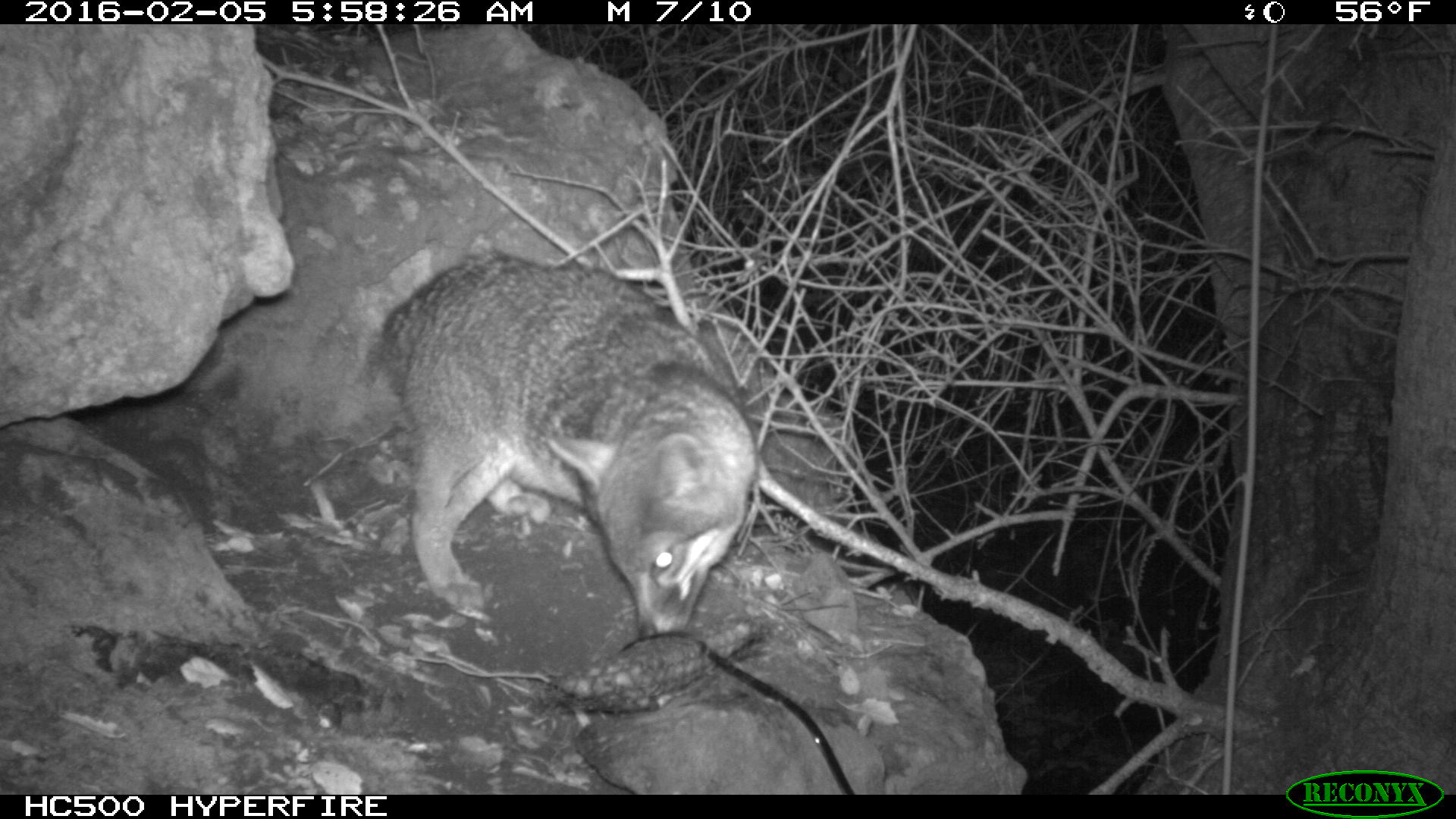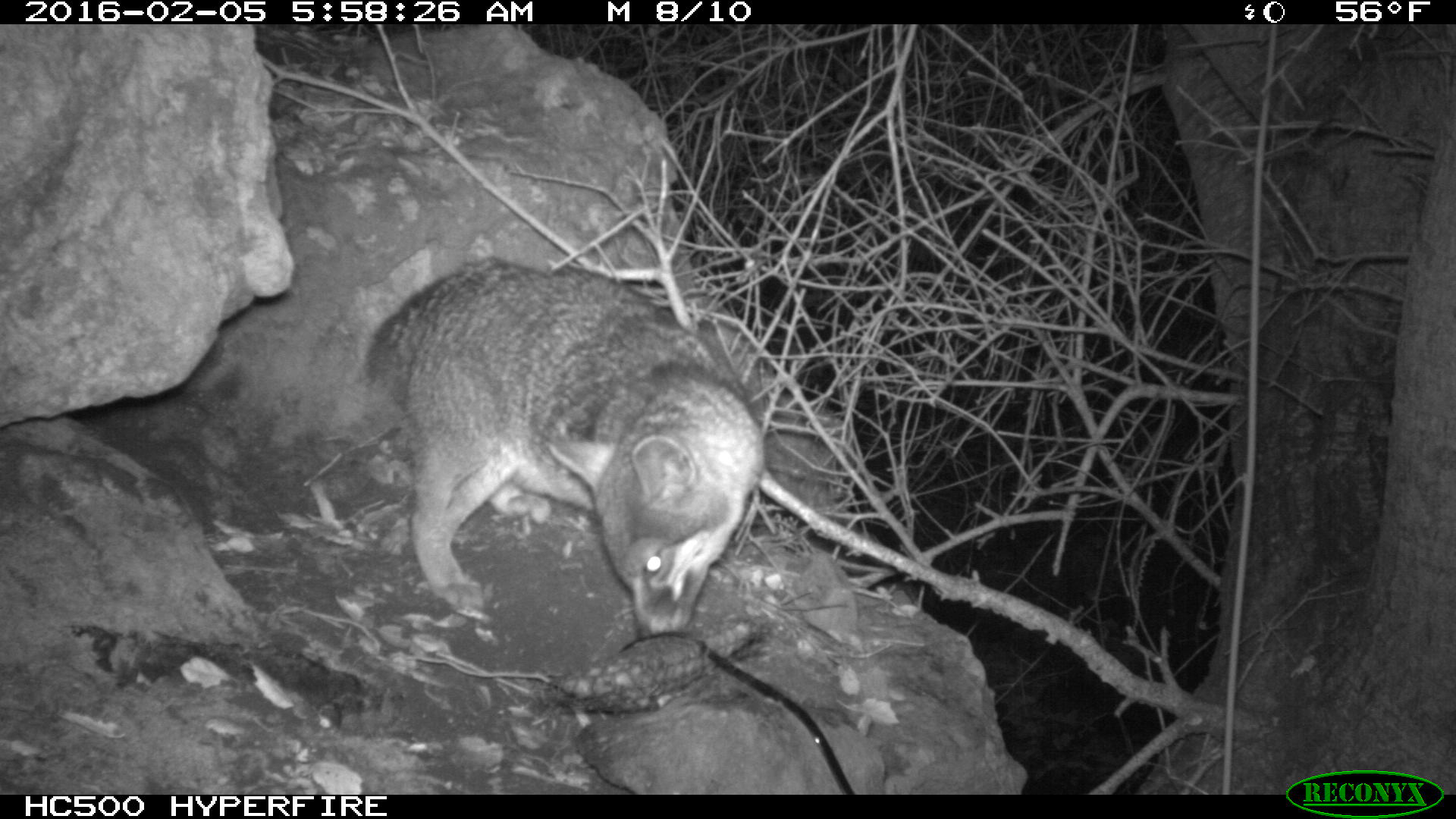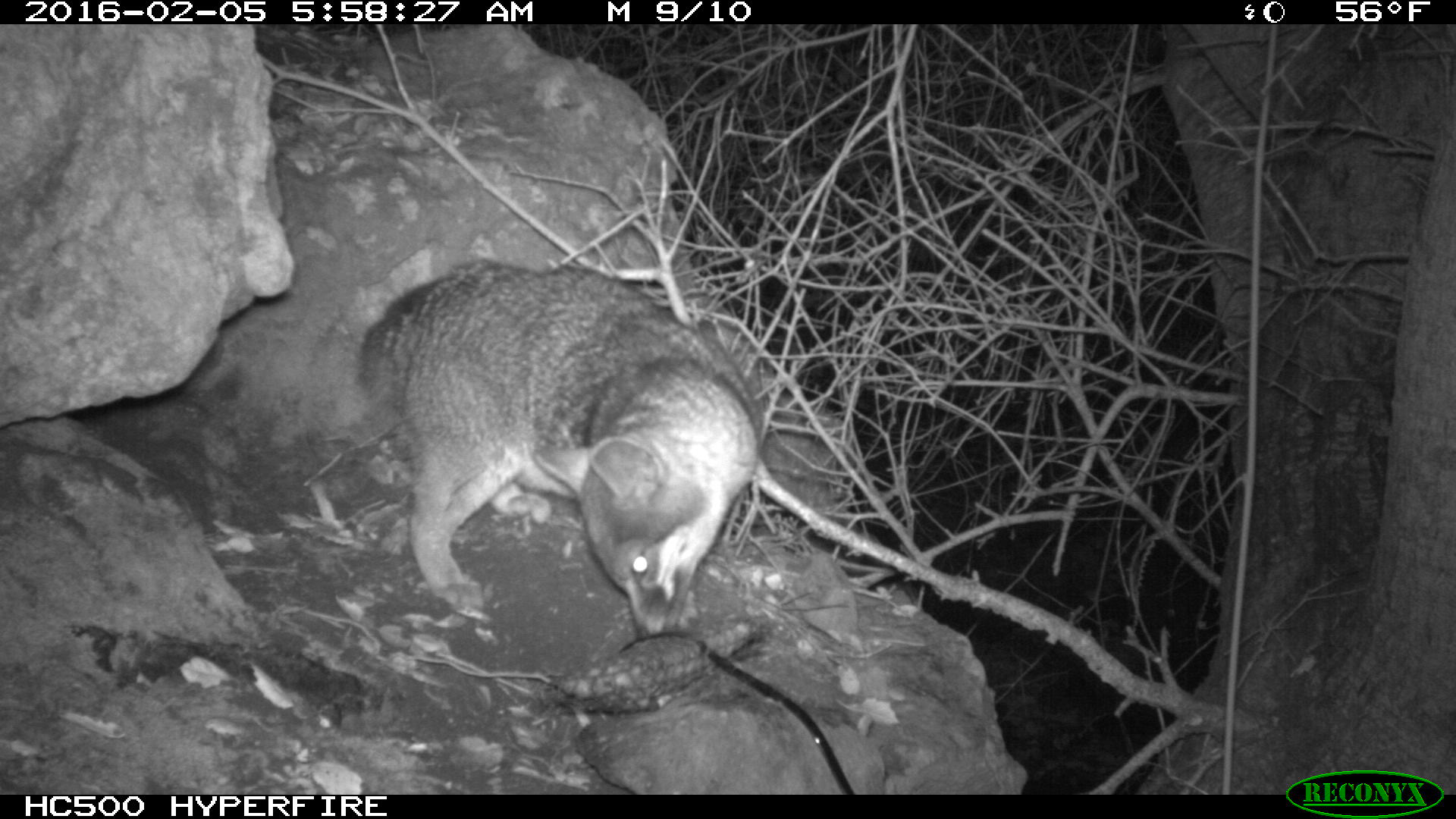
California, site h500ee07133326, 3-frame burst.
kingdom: Animalia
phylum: Chordata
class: Mammalia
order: Carnivora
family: Canidae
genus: Urocyon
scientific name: Urocyon littoralis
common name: island fox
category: fox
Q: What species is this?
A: Fox (island fox) (Urocyon littoralis).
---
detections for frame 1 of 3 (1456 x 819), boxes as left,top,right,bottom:
fox: 356,248,755,639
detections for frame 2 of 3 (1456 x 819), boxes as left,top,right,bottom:
fox: 365,256,764,638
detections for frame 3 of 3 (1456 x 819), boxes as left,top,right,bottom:
fox: 357,256,767,641